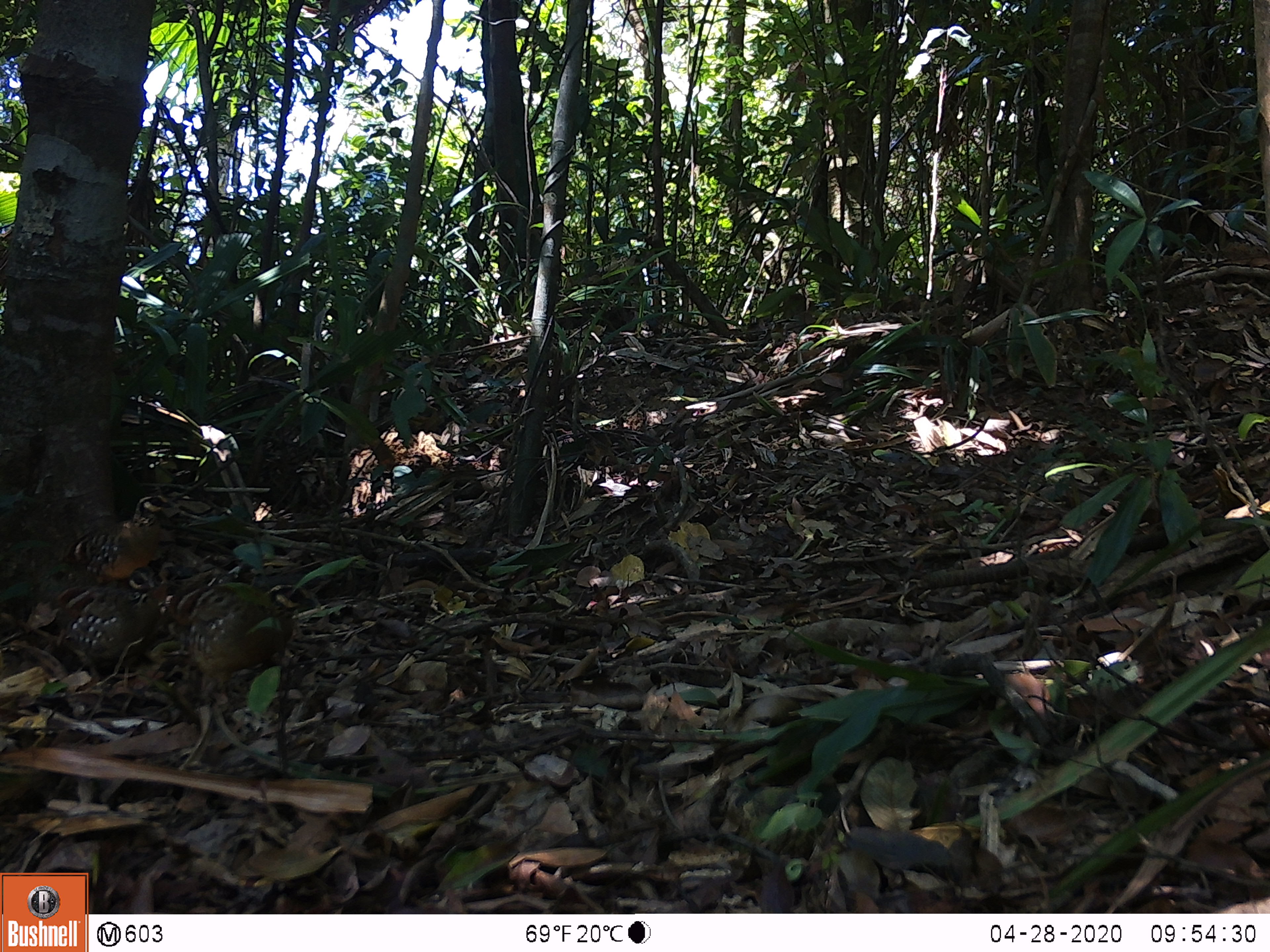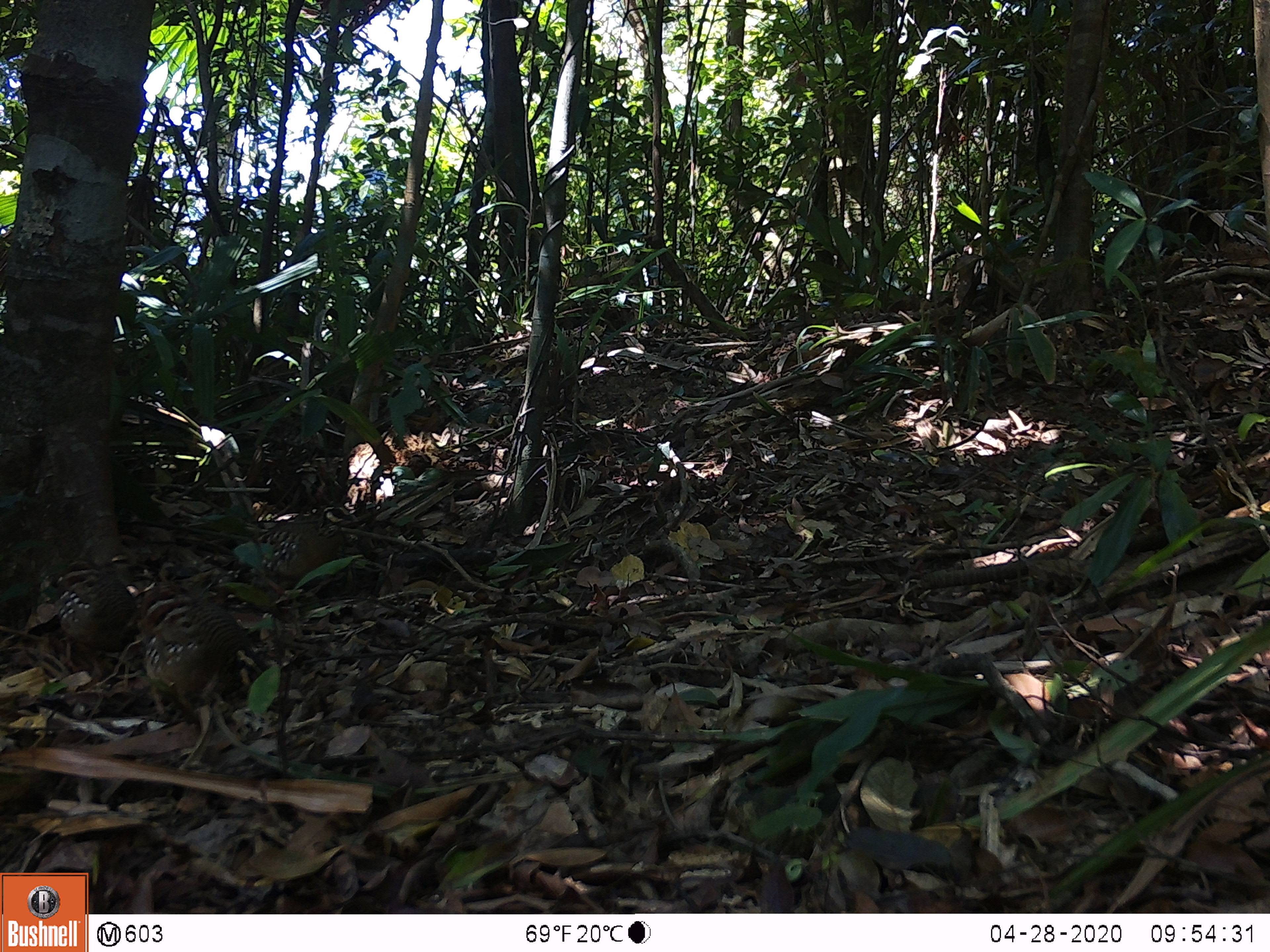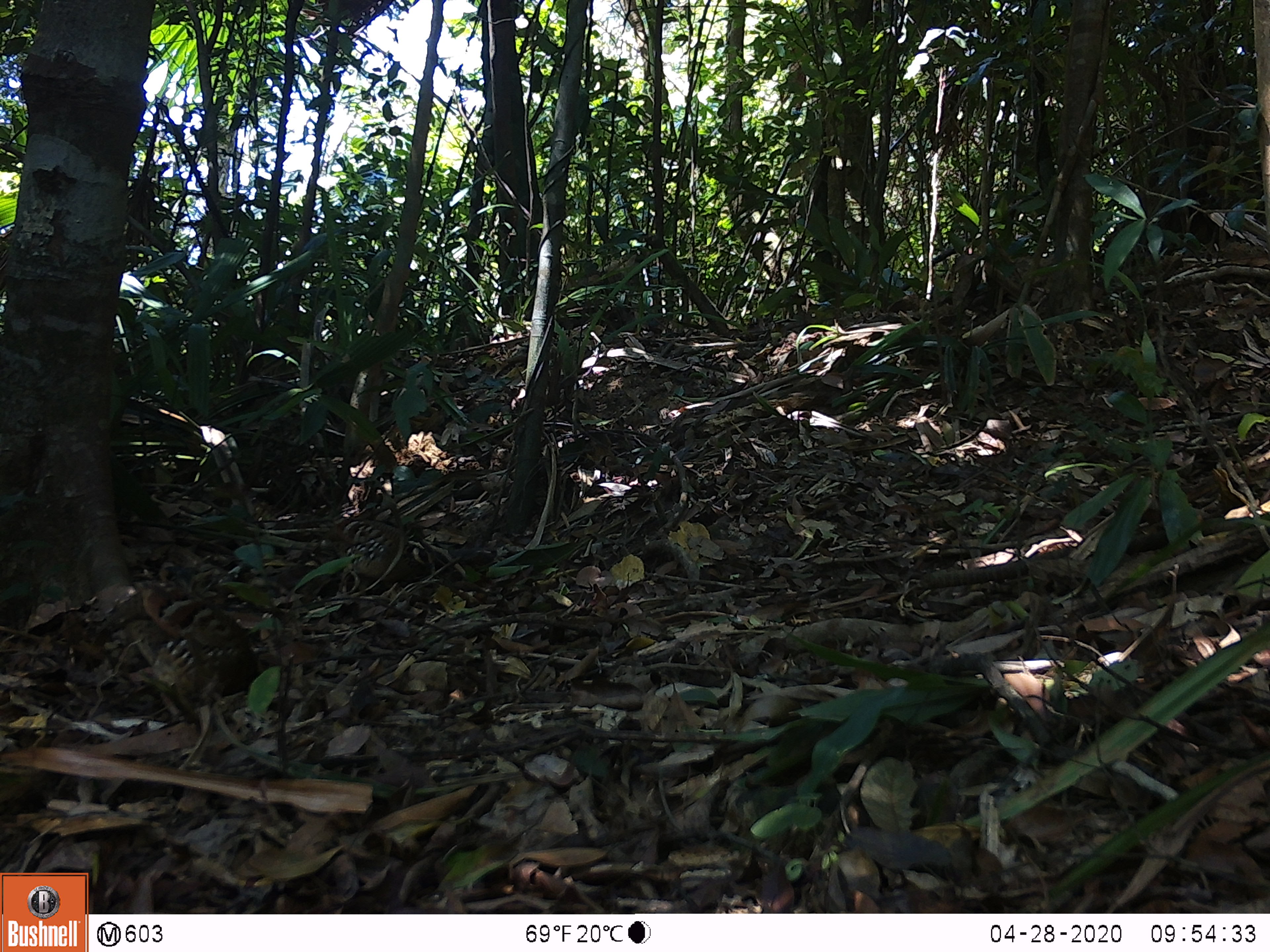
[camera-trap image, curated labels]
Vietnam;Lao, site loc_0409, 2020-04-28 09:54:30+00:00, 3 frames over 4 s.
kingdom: Animalia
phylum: Chordata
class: Aves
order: Galliformes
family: Phasianidae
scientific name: Phasianidae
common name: partridge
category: unidentified partridge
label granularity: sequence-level